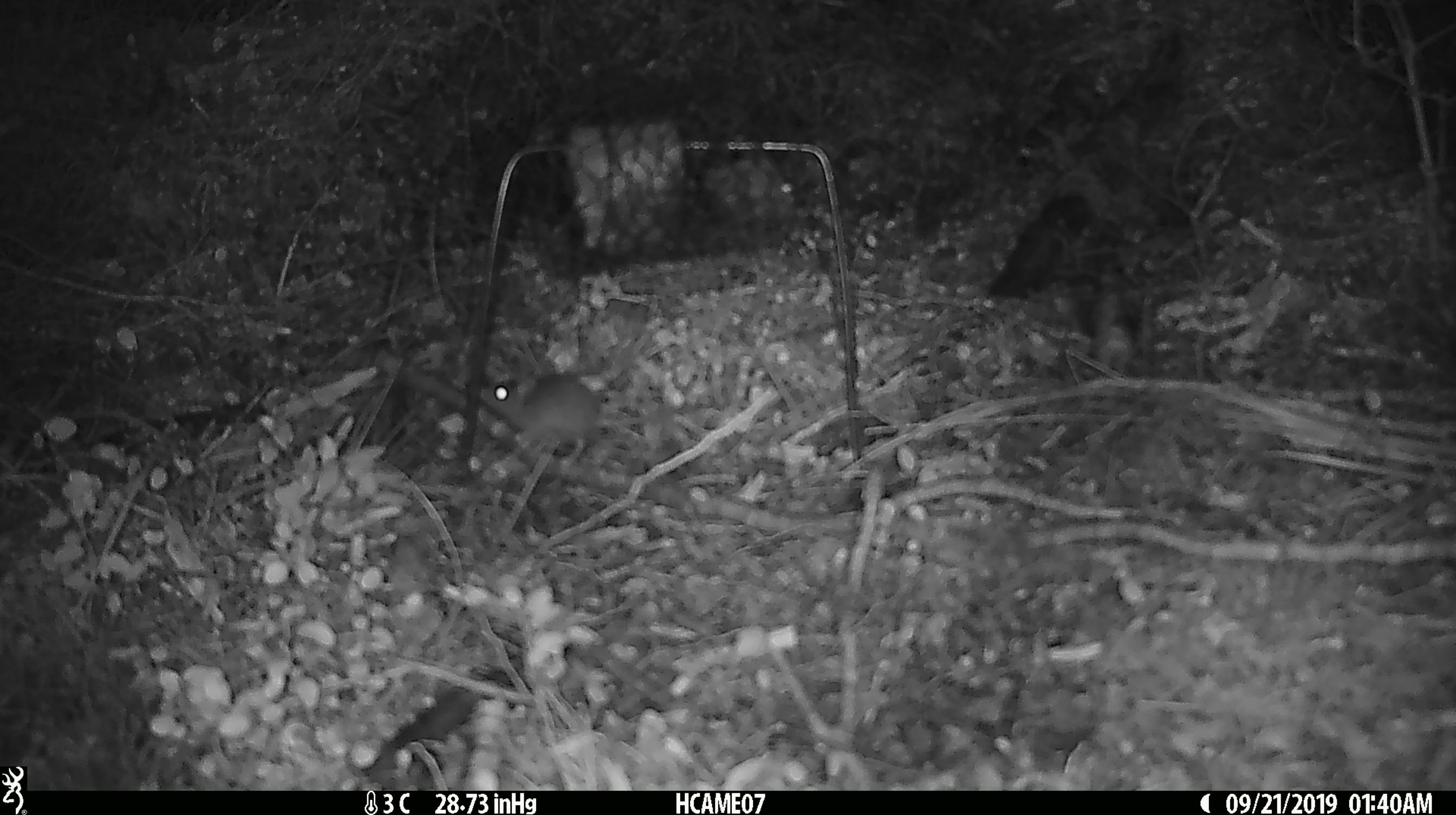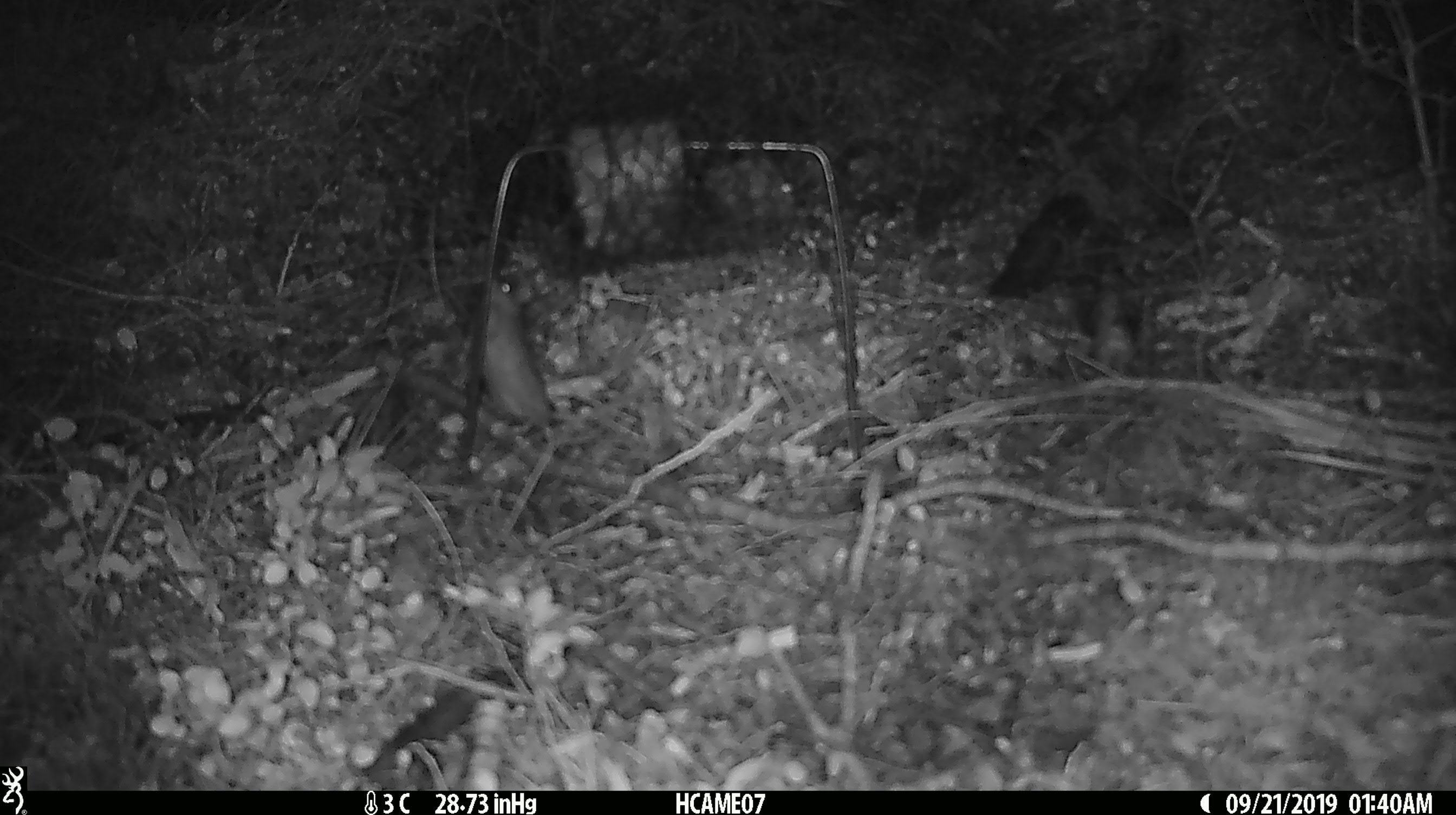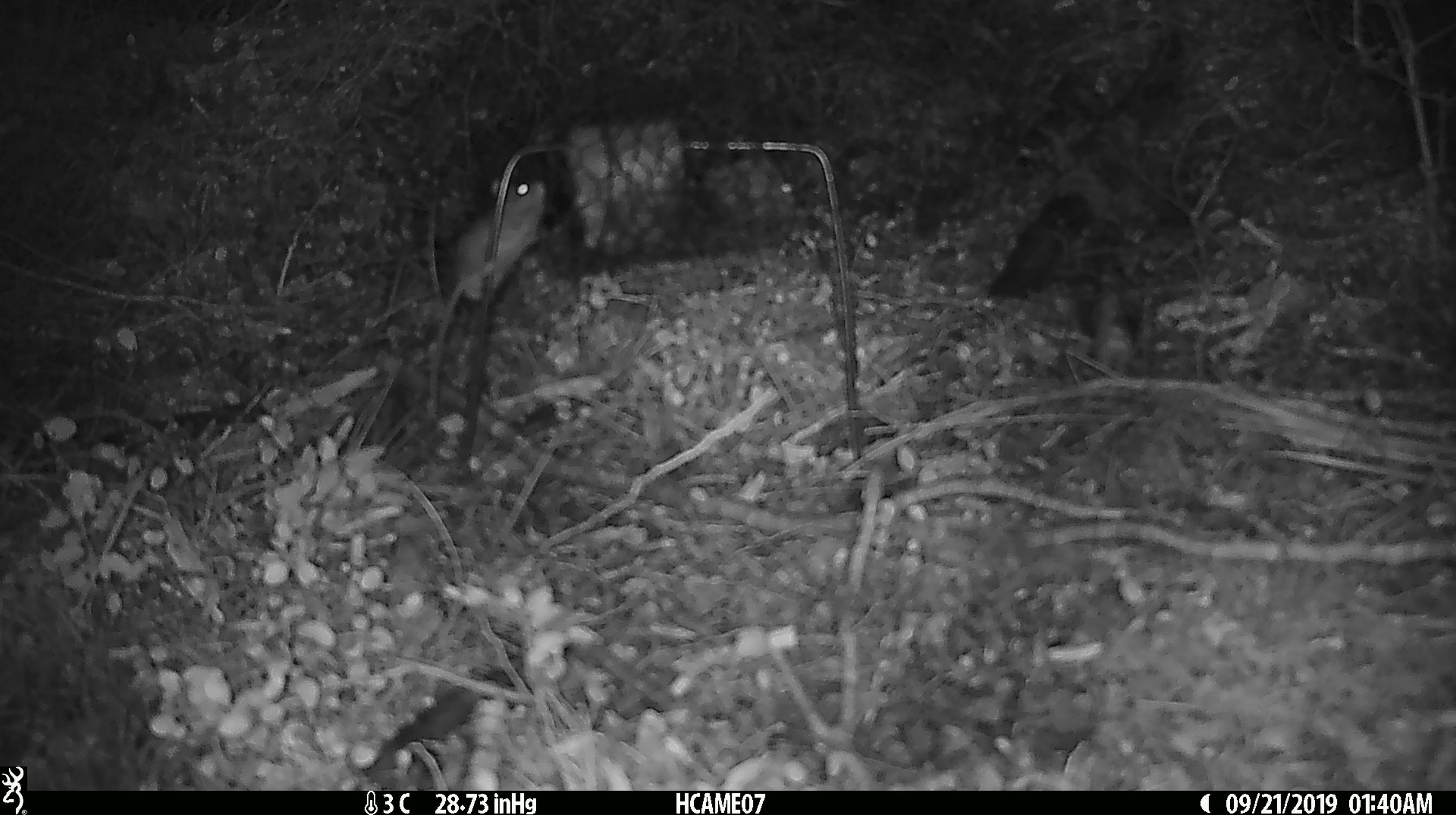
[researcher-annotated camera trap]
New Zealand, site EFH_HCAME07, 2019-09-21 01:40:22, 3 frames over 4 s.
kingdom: Animalia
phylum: Chordata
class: Mammalia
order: Rodentia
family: Muridae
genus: Mus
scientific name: Mus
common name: mouse